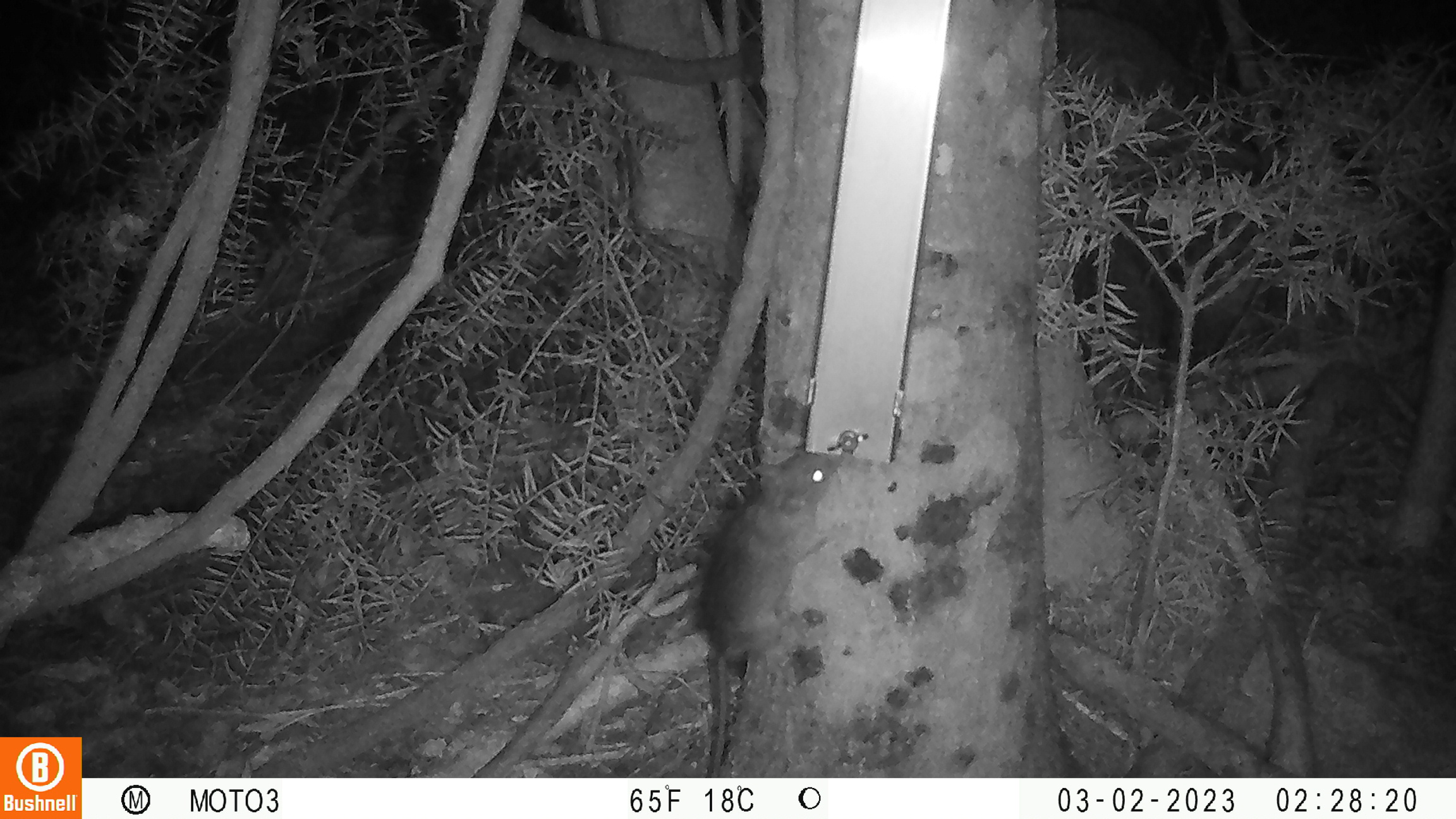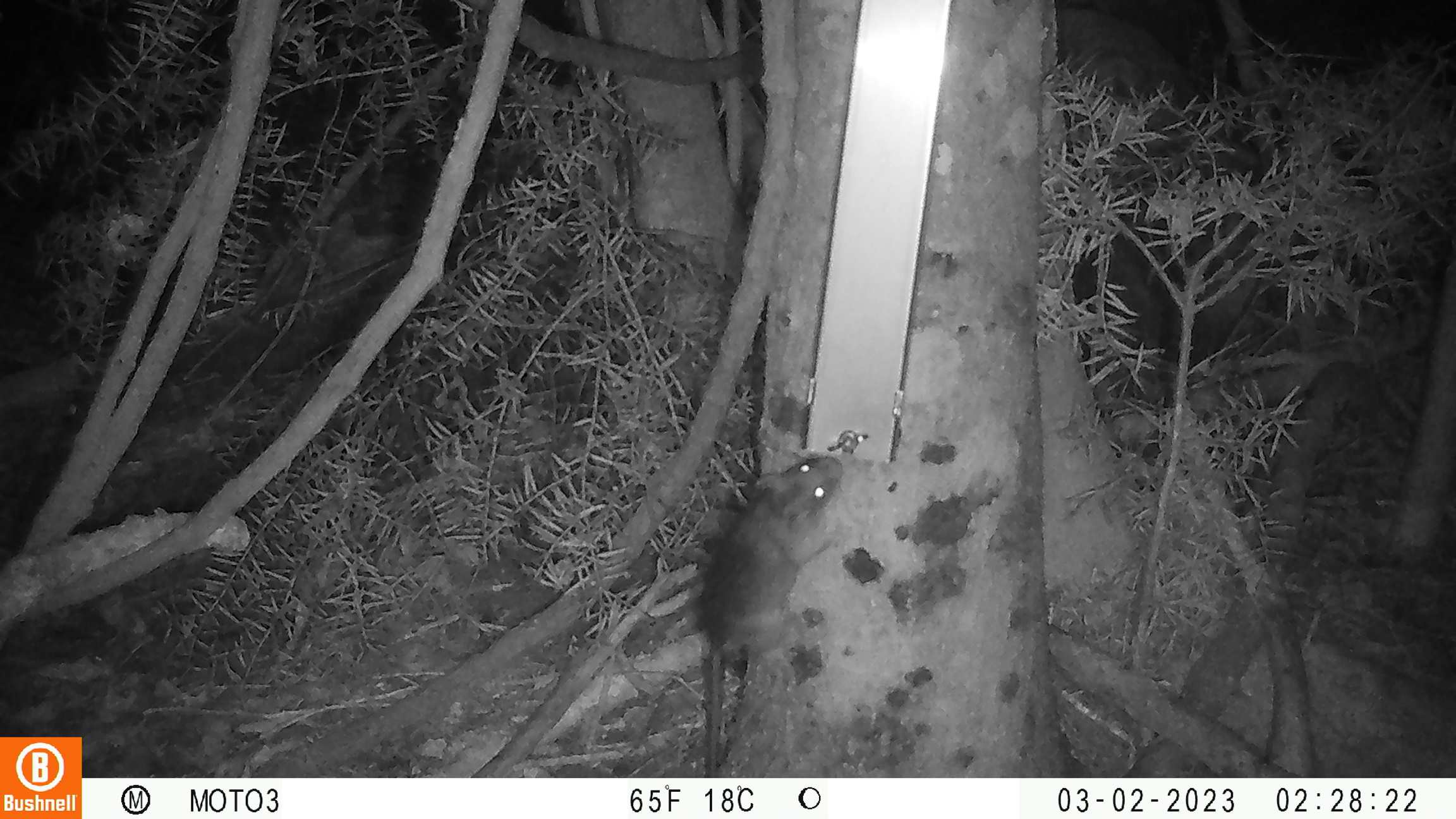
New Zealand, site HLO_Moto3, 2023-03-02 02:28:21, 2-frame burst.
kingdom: Animalia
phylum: Chordata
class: Mammalia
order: Rodentia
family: Muridae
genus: Rattus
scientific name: Rattus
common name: rat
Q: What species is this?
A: Rat (Rattus).